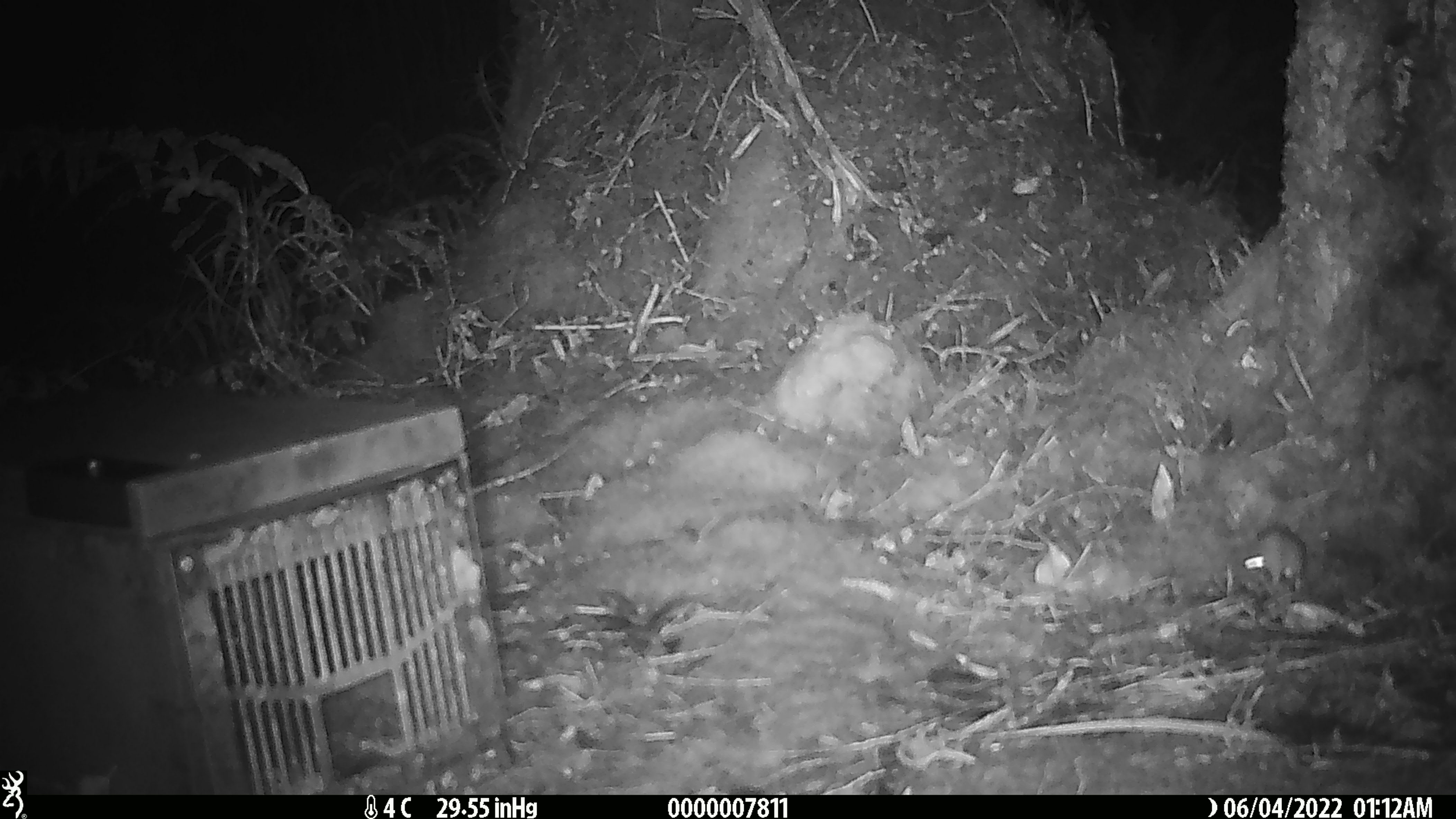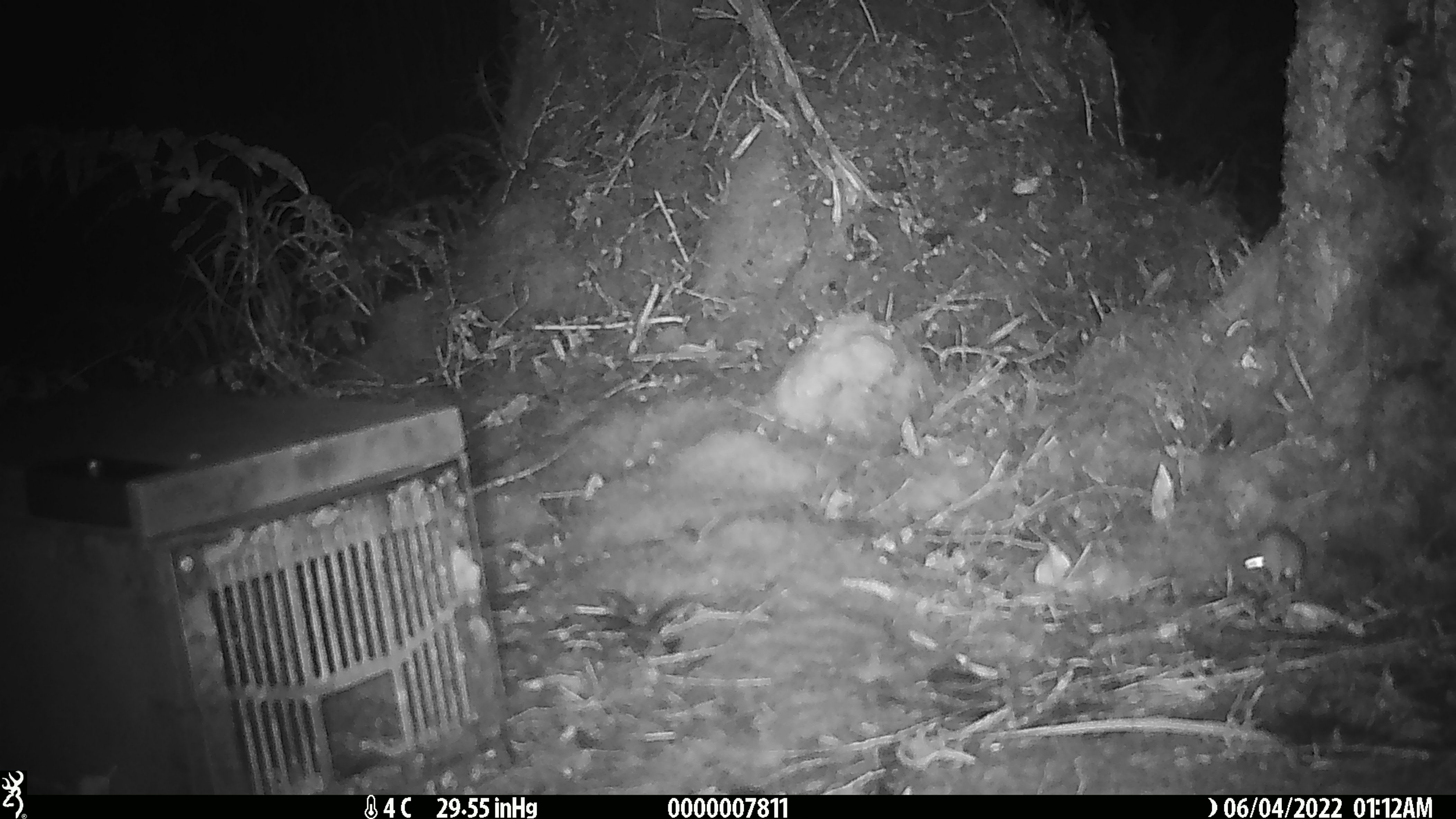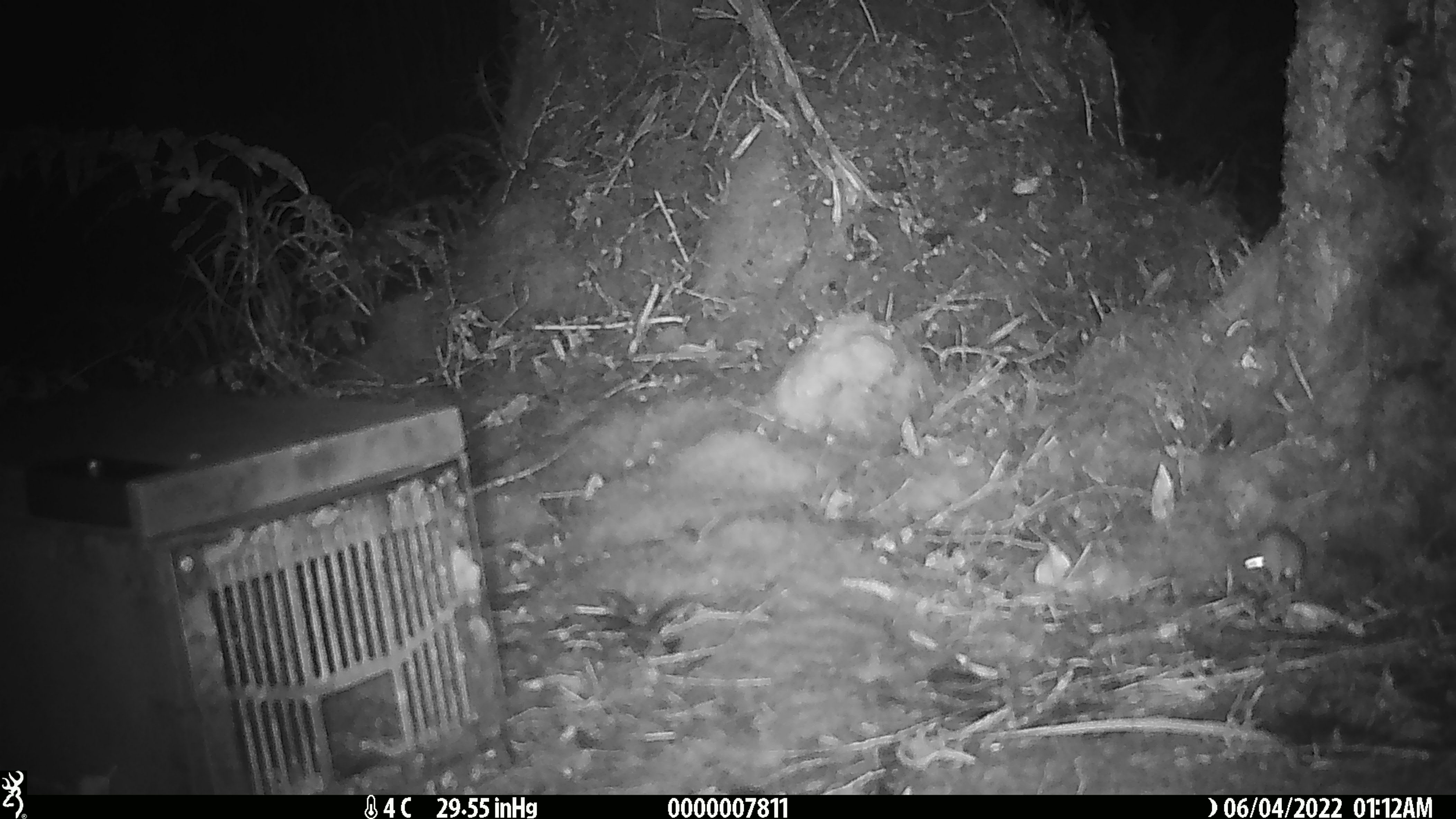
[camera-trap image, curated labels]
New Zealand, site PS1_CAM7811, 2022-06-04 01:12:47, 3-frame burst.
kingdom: Animalia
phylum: Chordata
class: Mammalia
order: Rodentia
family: Muridae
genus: Mus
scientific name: Mus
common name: mouse